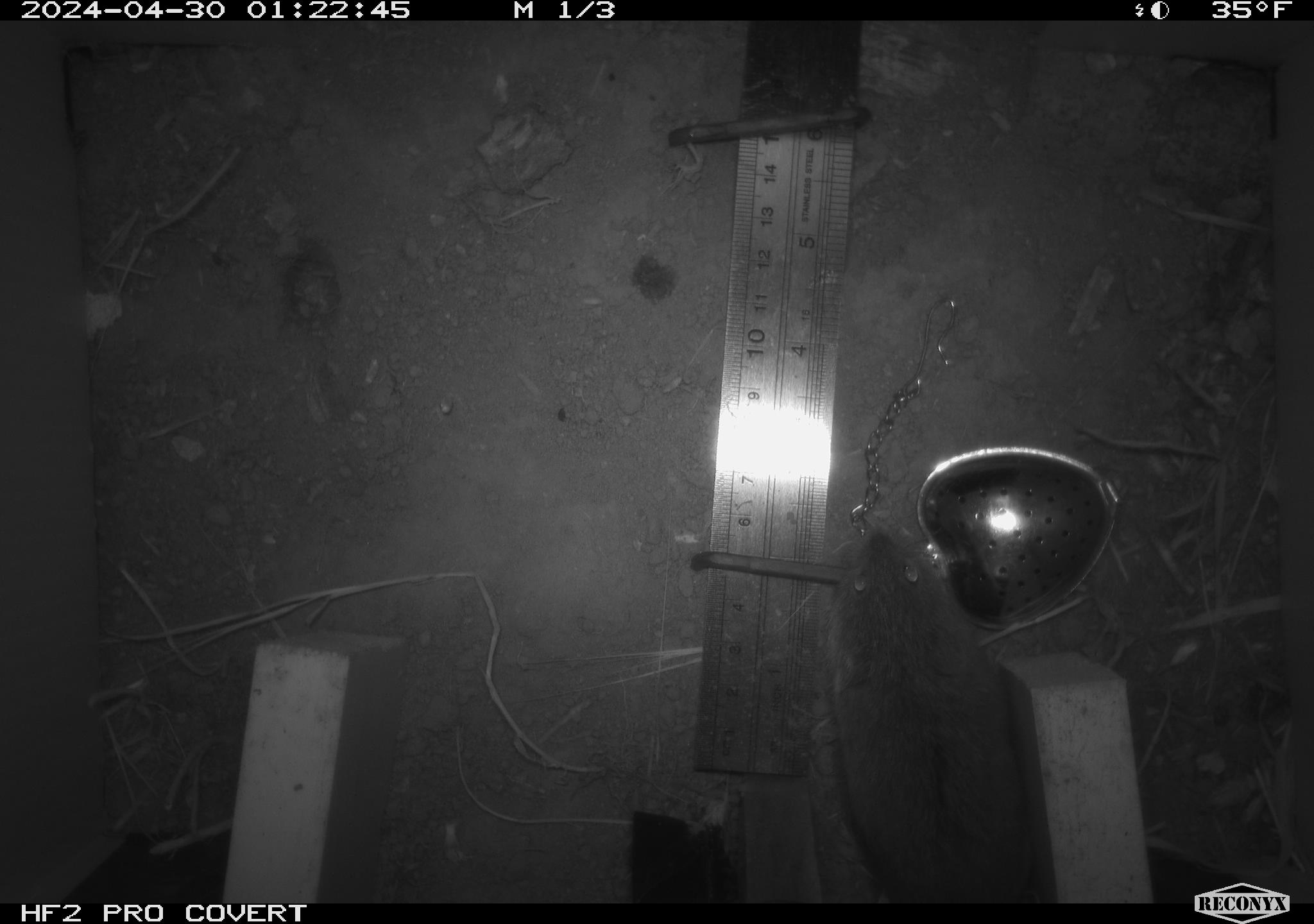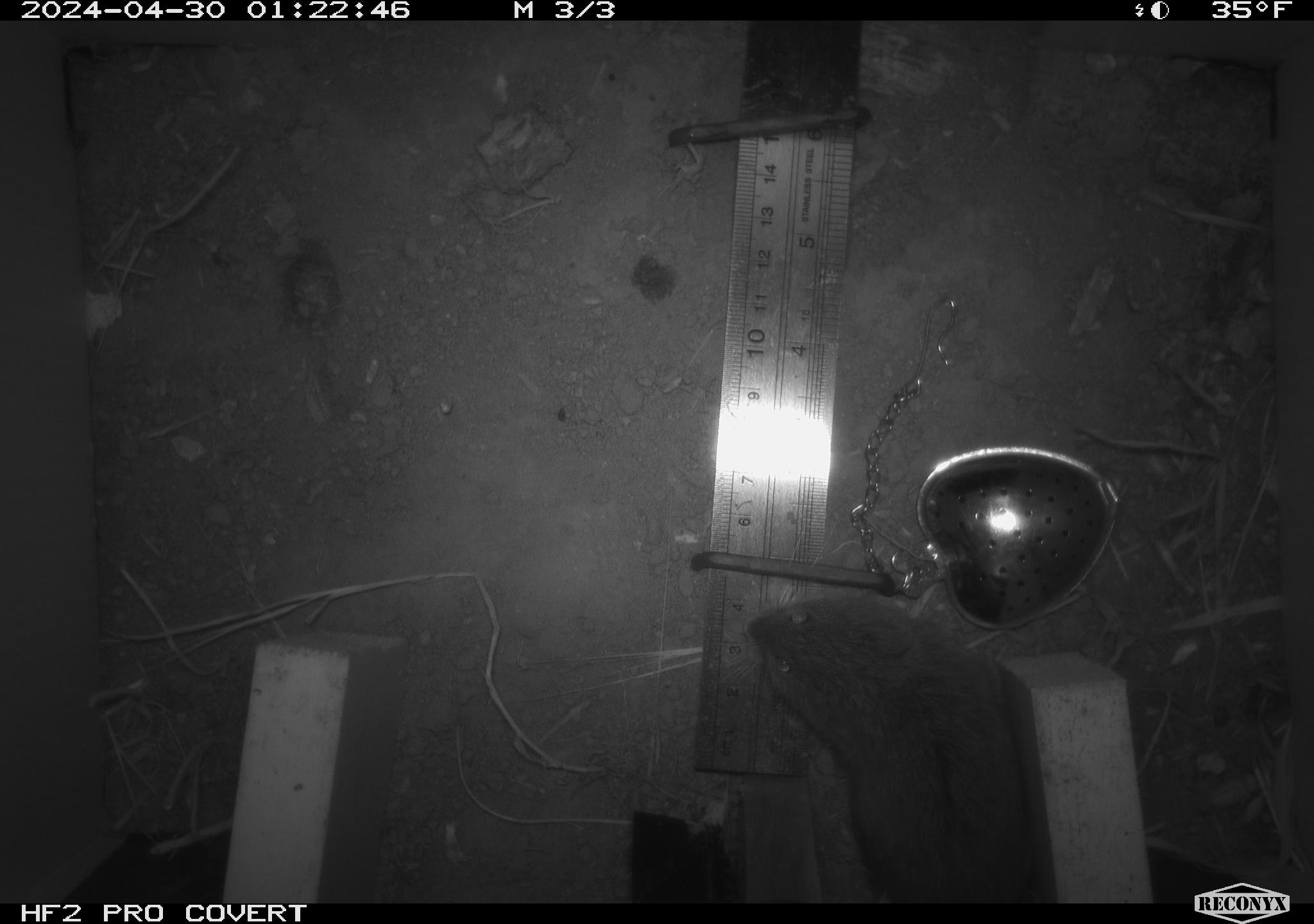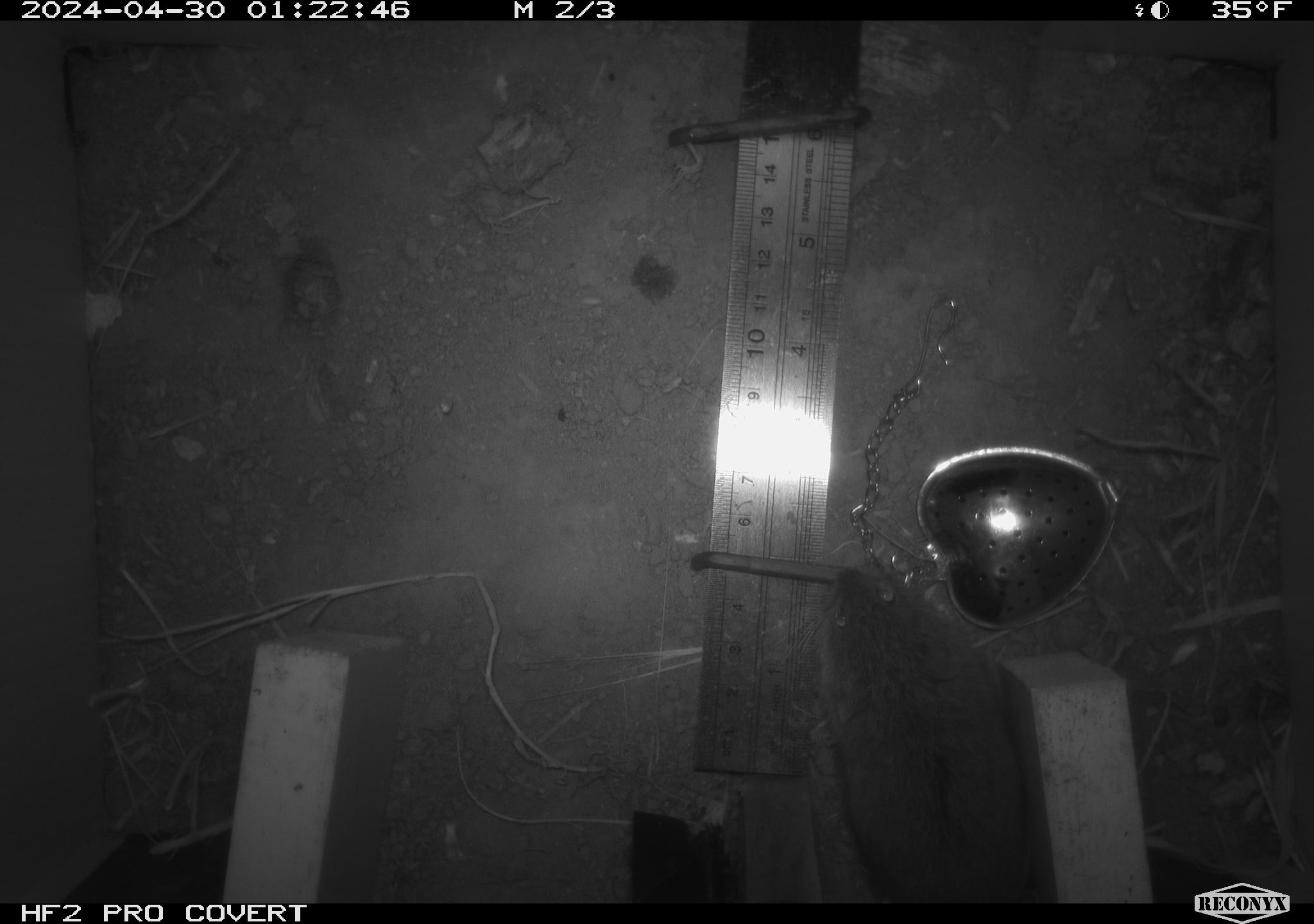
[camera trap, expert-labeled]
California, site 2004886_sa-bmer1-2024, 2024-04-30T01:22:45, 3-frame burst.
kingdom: Animalia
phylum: Chordata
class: Mammalia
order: Rodentia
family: Cricetidae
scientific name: Arvicolinae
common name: voles, lemmings, and muskrats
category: arvicolinae subfamily